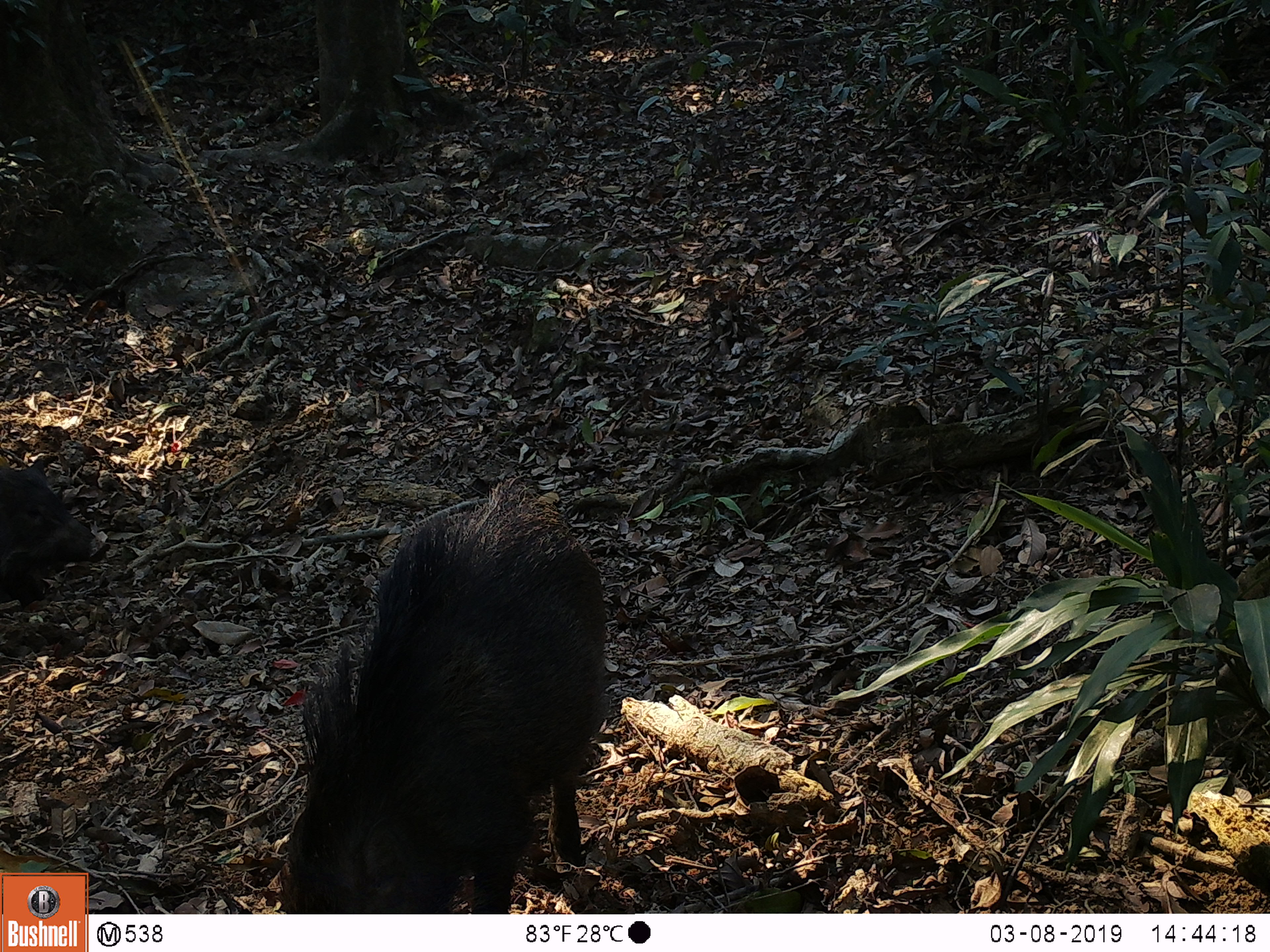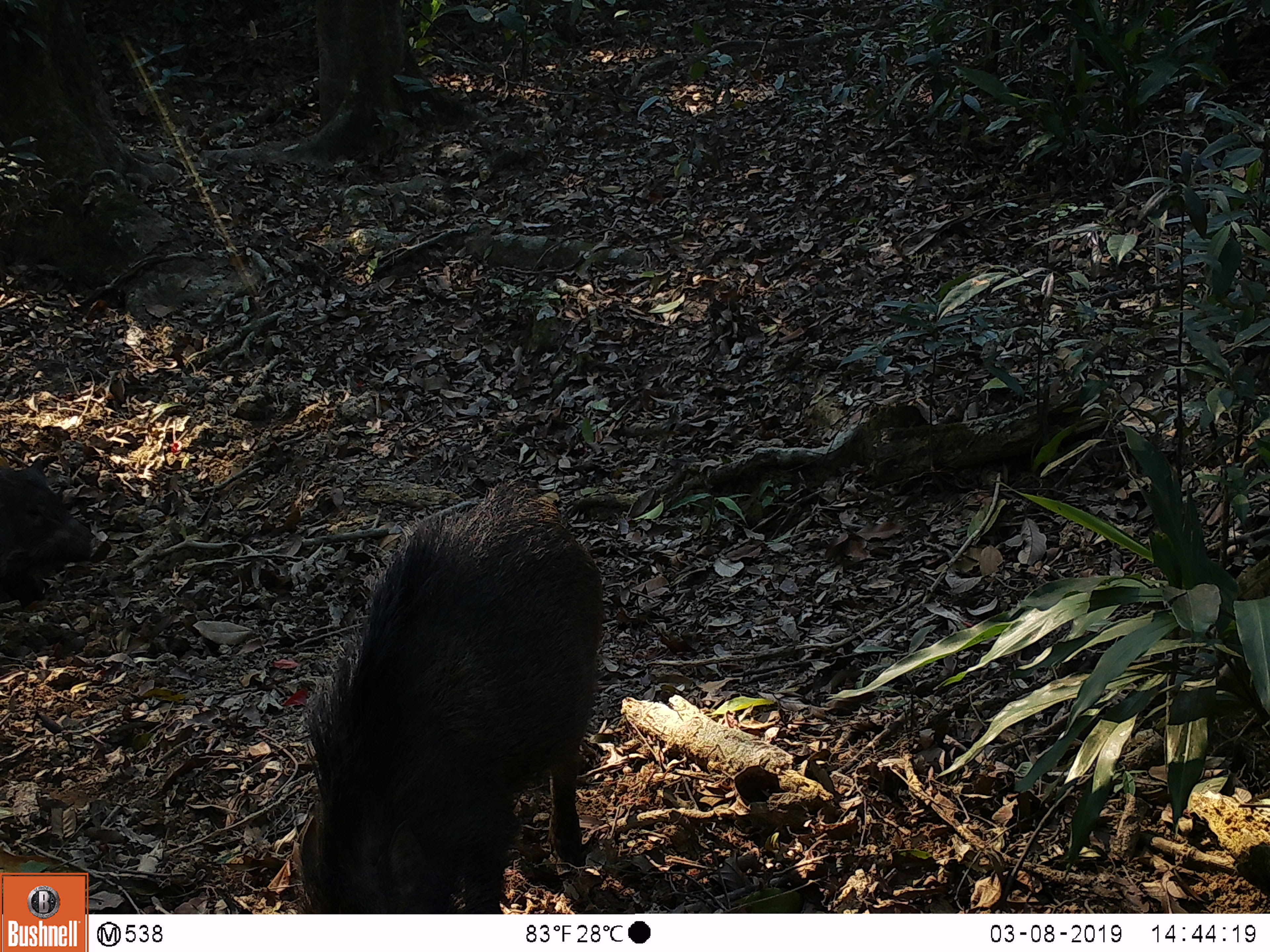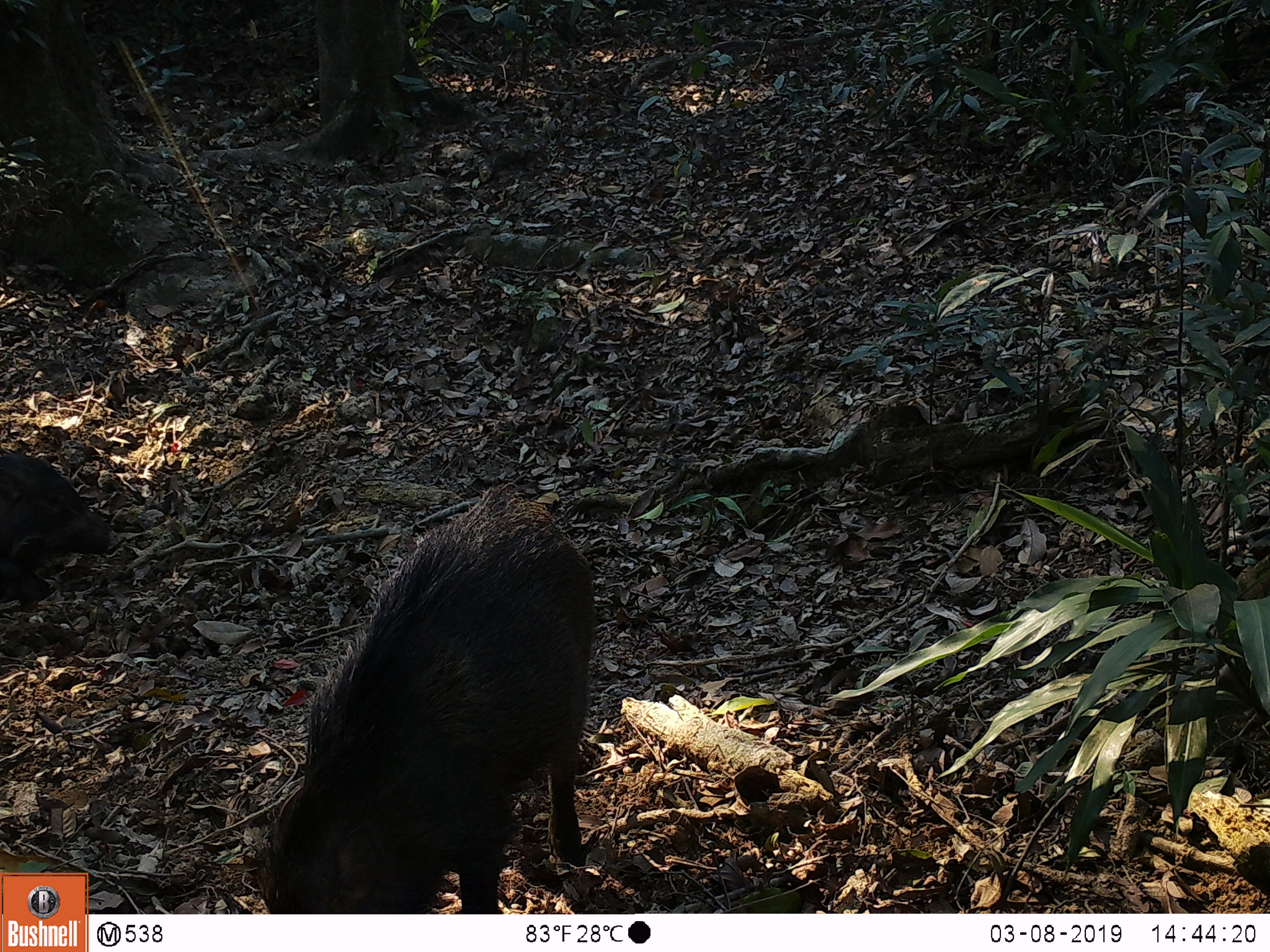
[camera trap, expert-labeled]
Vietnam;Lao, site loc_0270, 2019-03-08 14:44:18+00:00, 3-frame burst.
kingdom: Animalia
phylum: Chordata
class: Mammalia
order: Artiodactyla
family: Suidae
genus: Sus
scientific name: Sus scrofa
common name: eurasian wild pig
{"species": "eurasian wild pig (Sus scrofa)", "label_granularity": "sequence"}